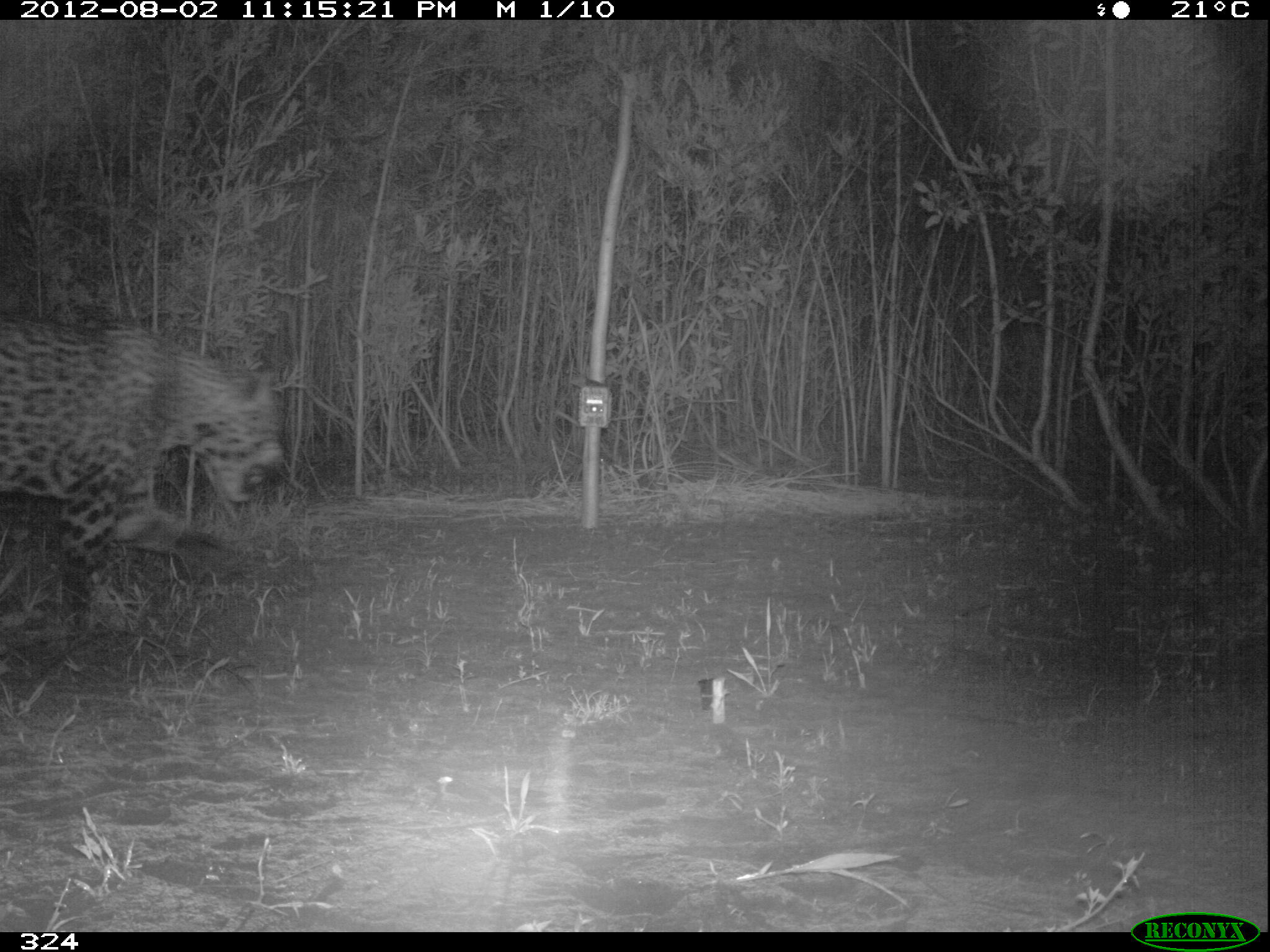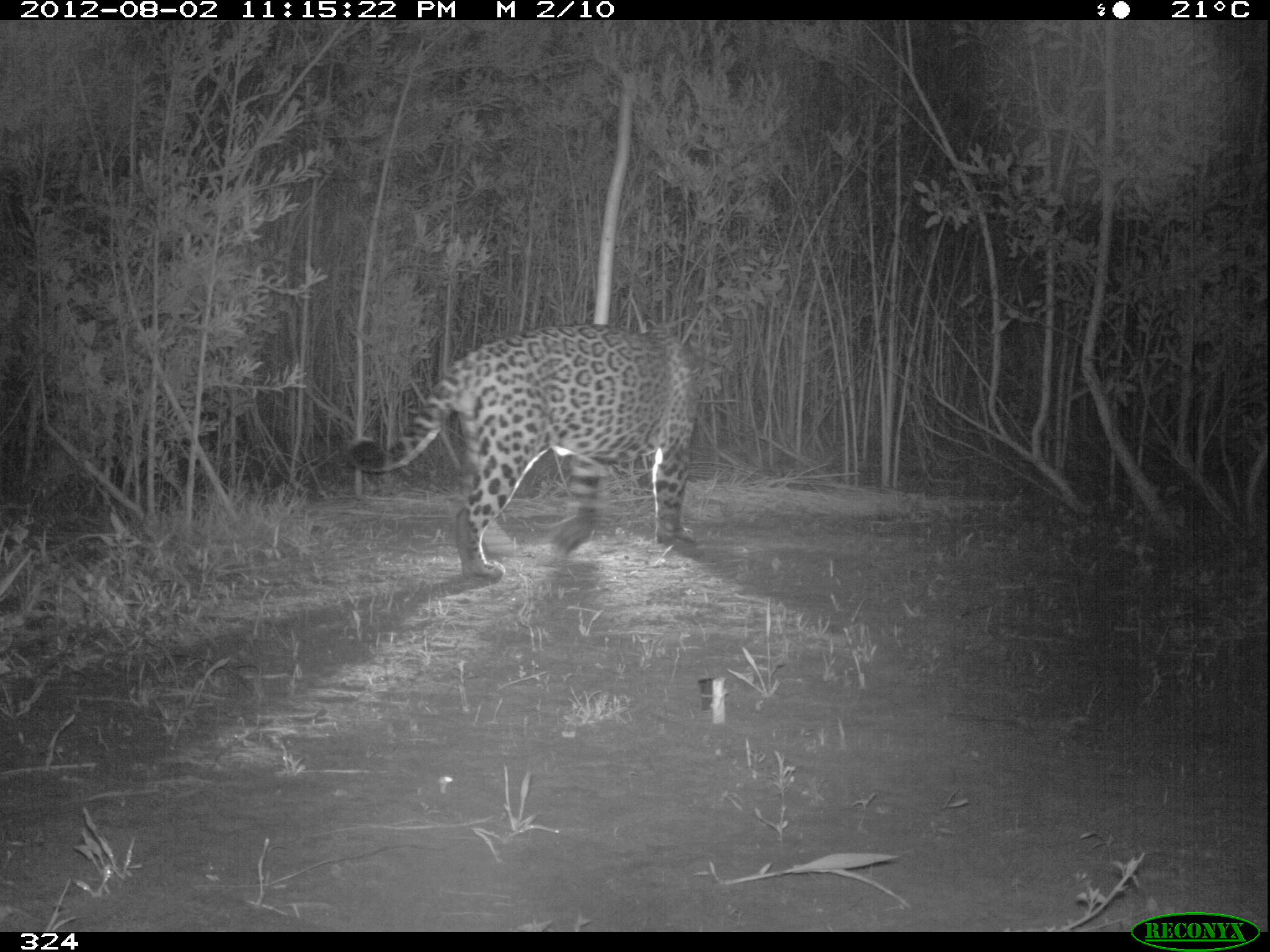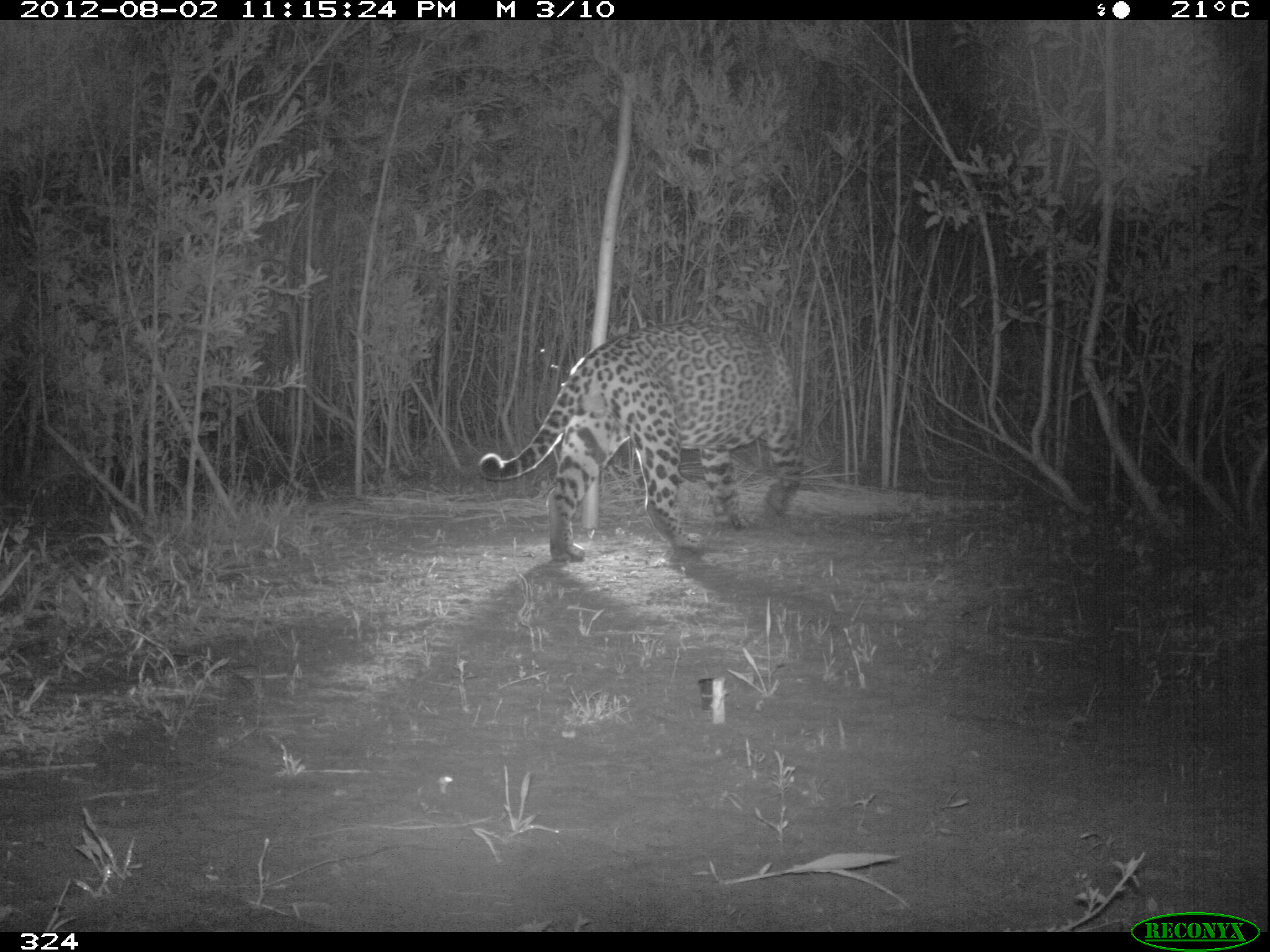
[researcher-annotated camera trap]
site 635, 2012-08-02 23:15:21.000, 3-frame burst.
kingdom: Animalia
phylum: Chordata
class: Mammalia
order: Carnivora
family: Felidae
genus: Panthera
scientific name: Panthera onca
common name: jaguar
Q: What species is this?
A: Panthera onca (jaguar).